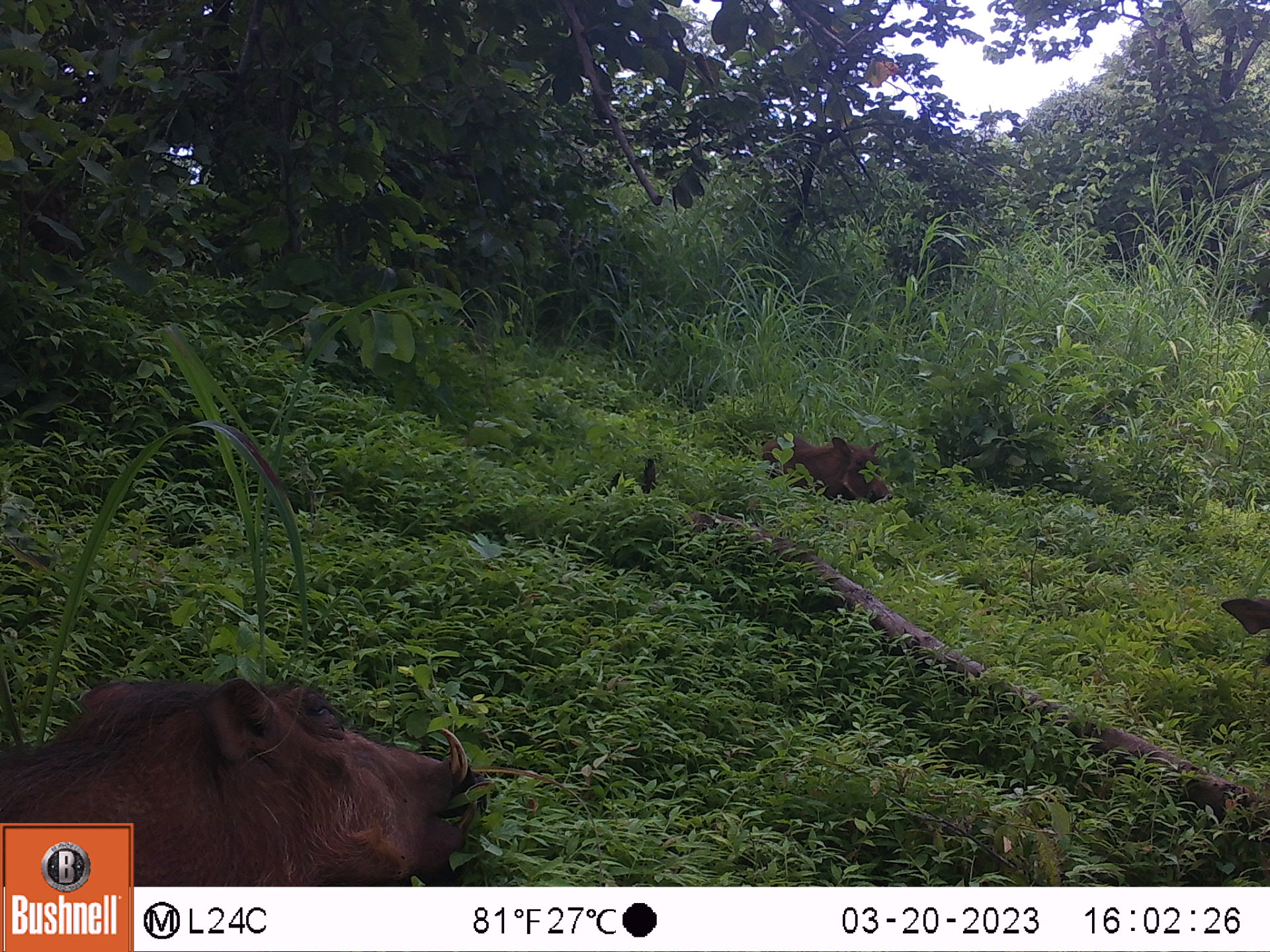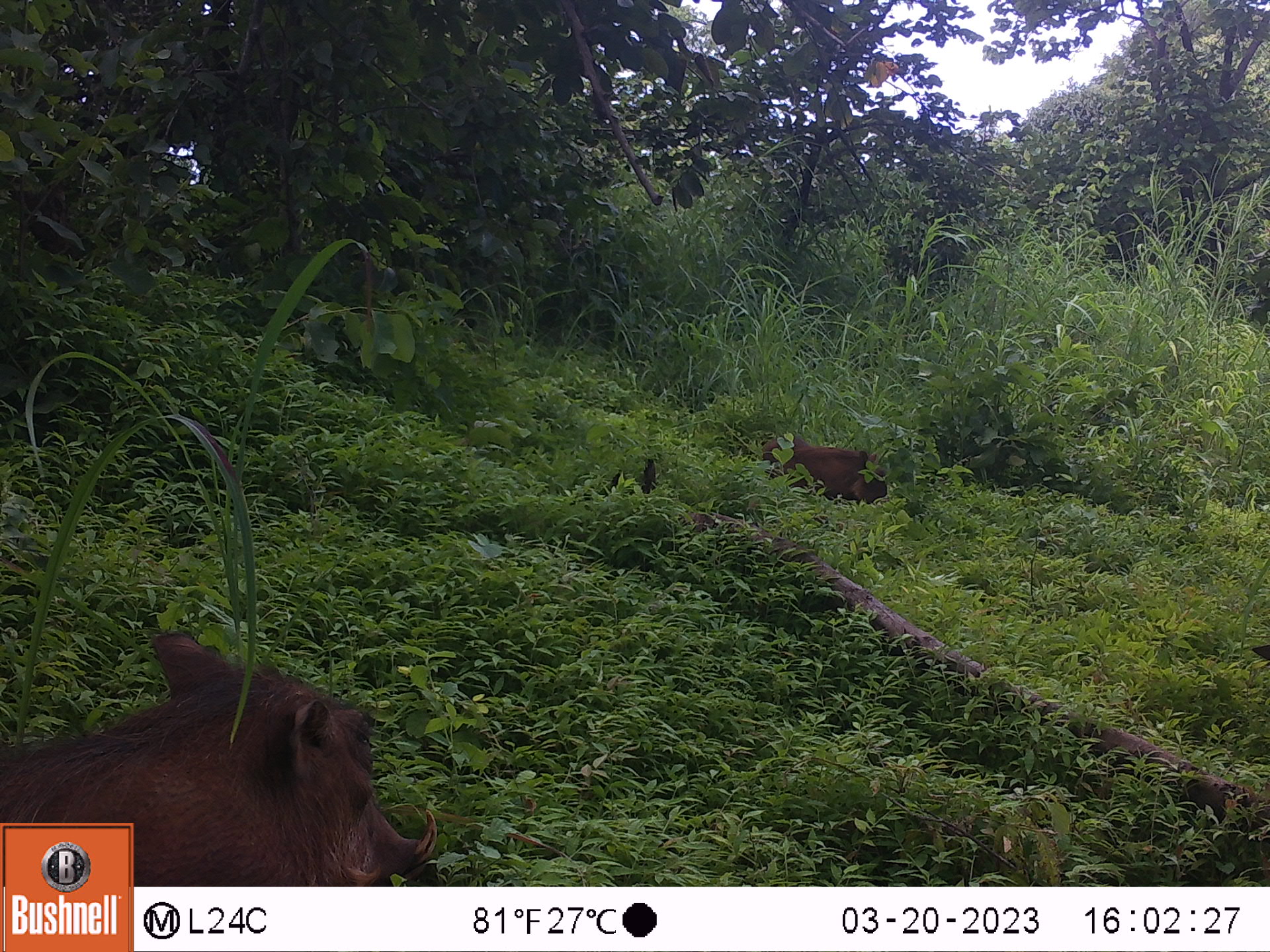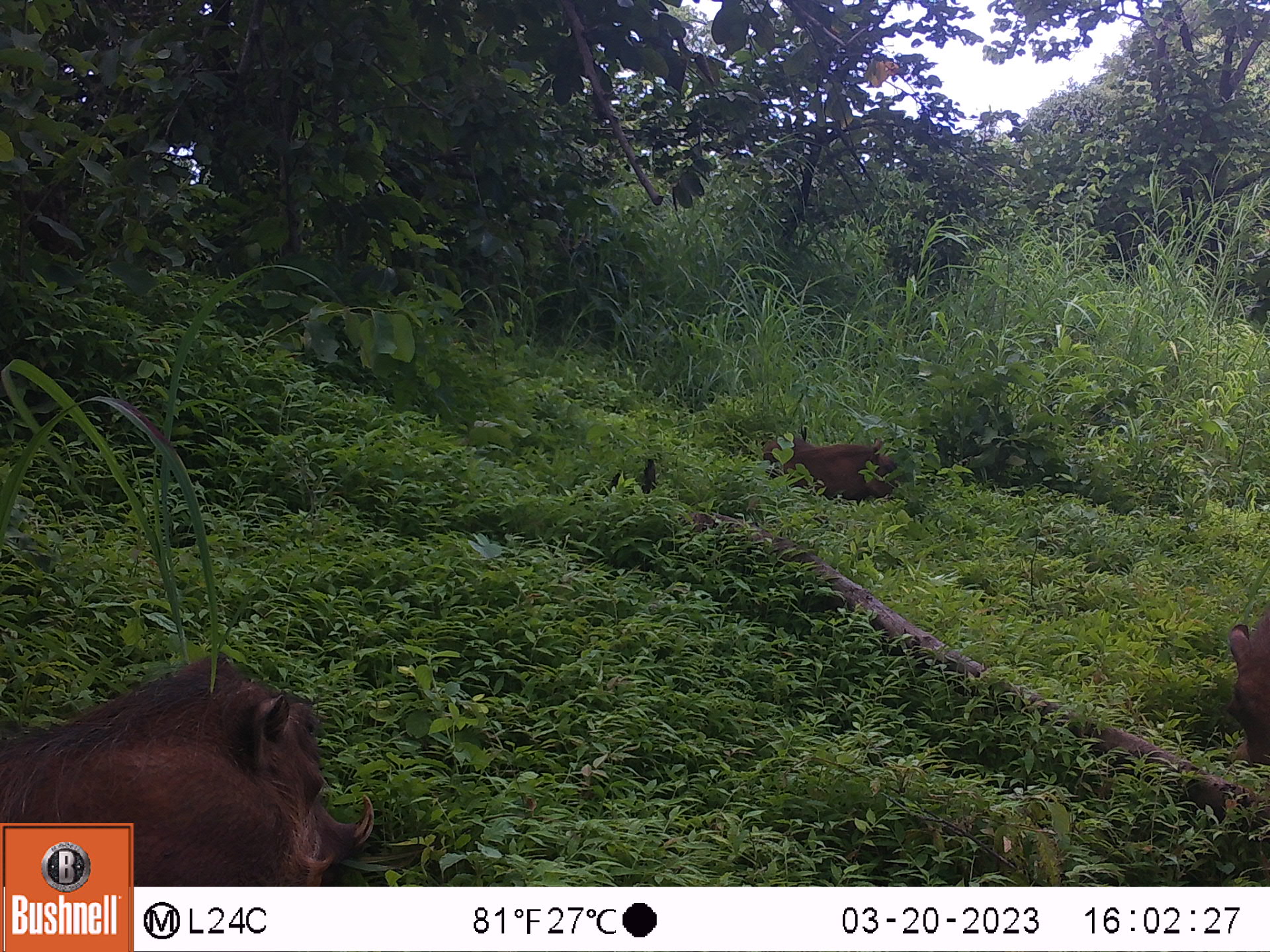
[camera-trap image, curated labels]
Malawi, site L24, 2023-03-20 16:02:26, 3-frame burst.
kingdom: Animalia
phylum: Chordata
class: Mammalia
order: Artiodactyla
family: Suidae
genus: Phacochoerus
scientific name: Phacochoerus africanus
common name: common warthog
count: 3